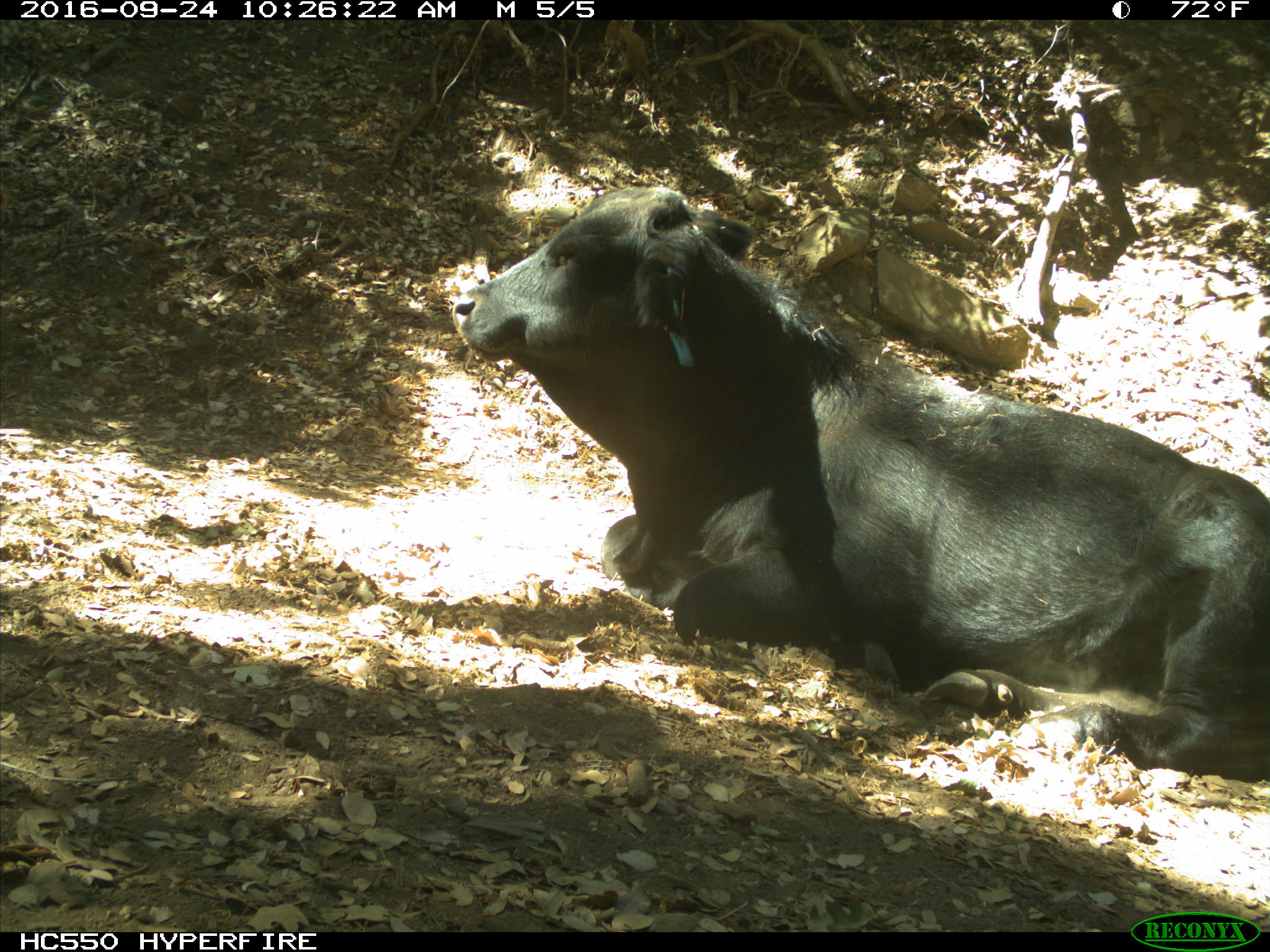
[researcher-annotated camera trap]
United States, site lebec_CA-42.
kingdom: Animalia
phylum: Chordata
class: Mammalia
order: Artiodactyla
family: Bovidae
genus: Bos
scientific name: Bos taurus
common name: domestic cow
Bos taurus (domestic cow).